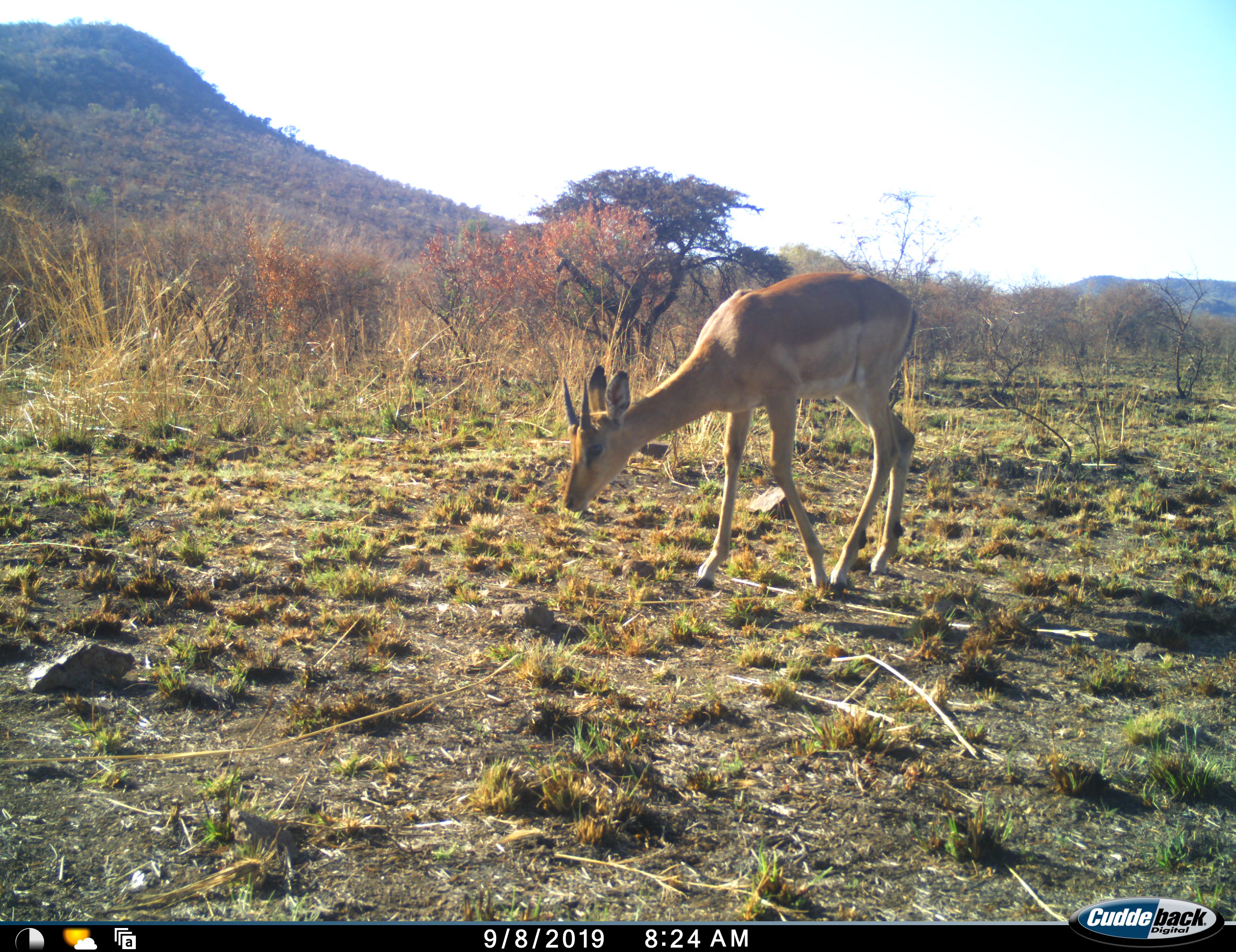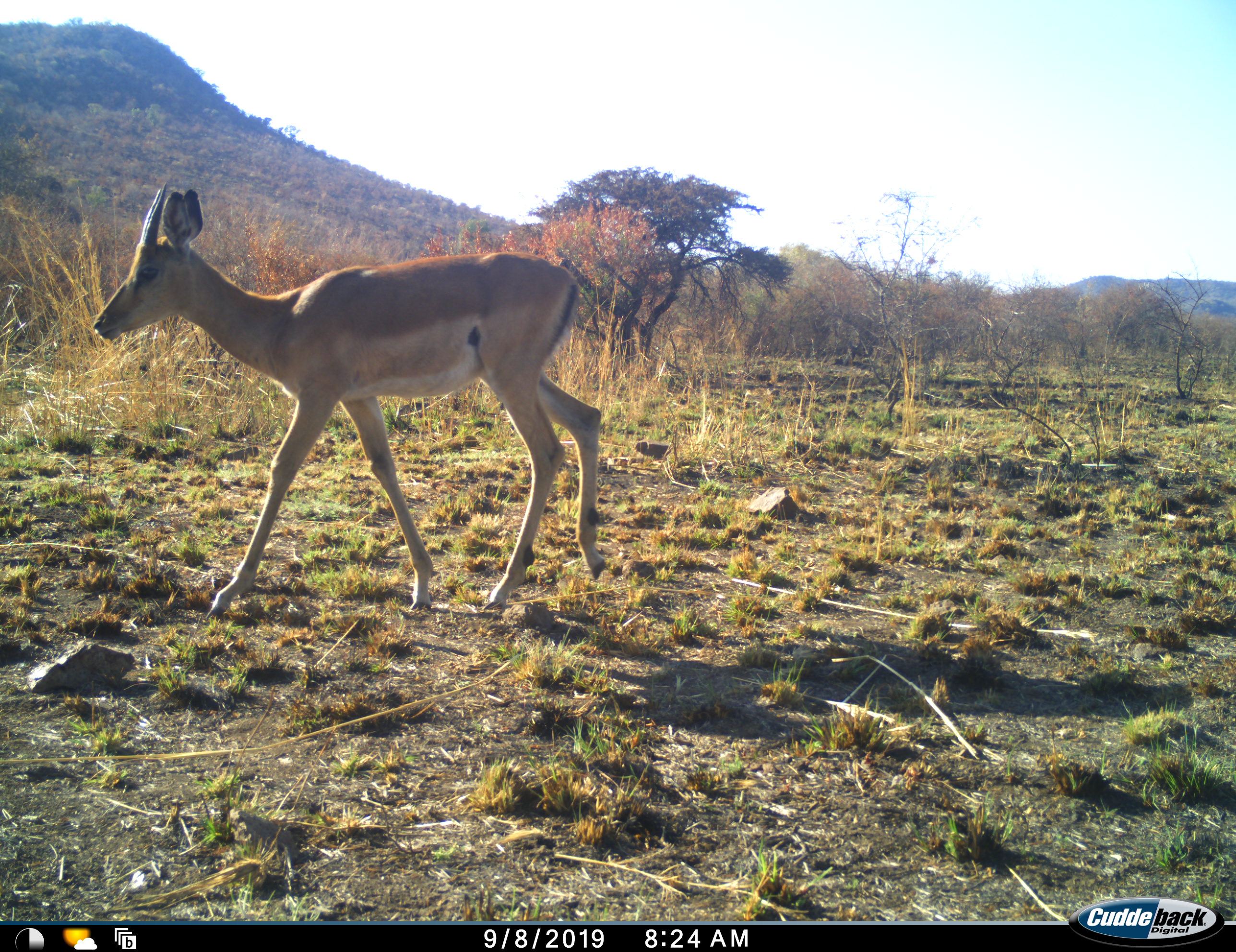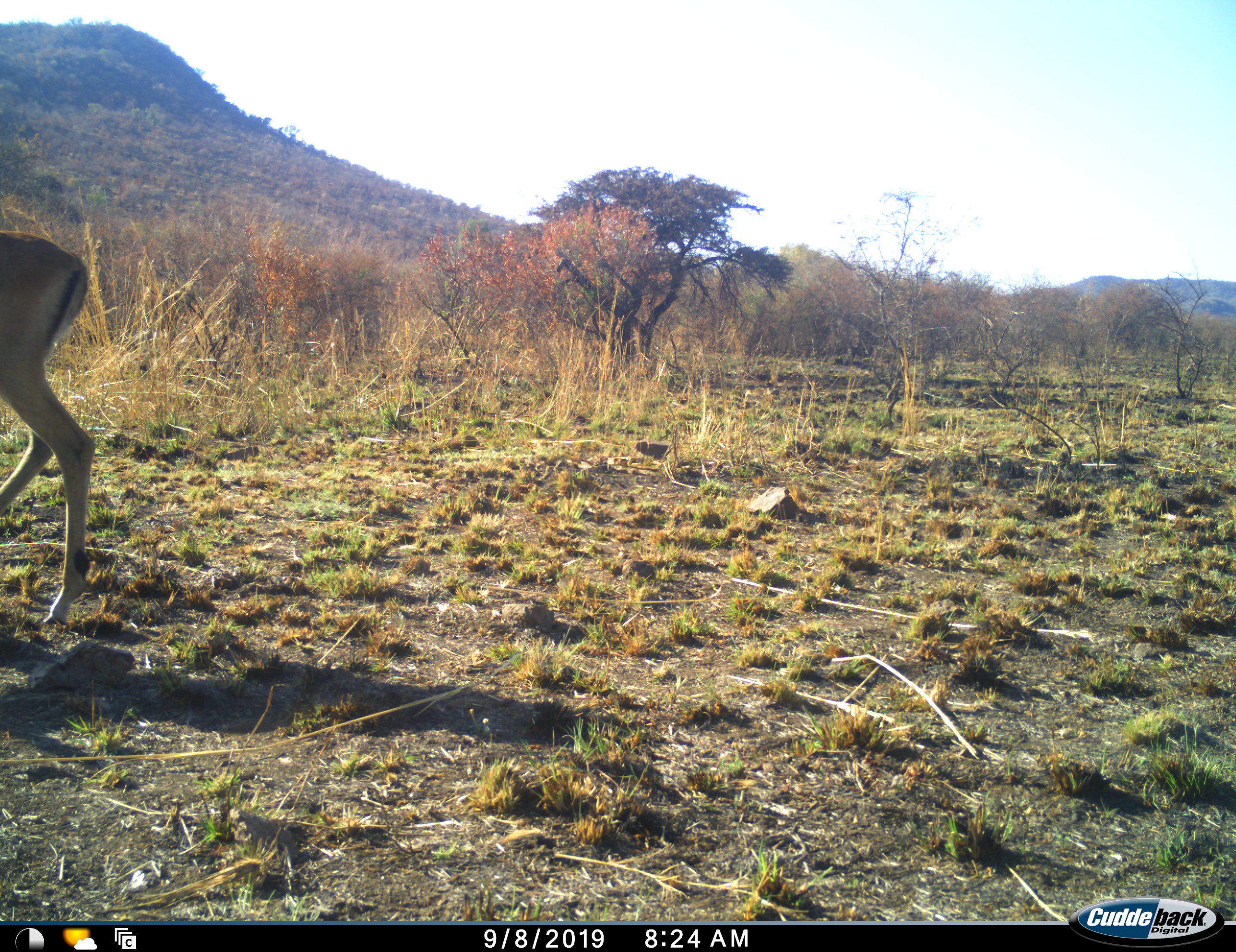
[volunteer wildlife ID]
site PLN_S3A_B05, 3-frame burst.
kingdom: Animalia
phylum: Chordata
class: Mammalia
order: Artiodactyla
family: Bovidae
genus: Aepyceros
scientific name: Aepyceros melampus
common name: impala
Impala (Aepyceros melampus), count 1. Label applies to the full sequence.